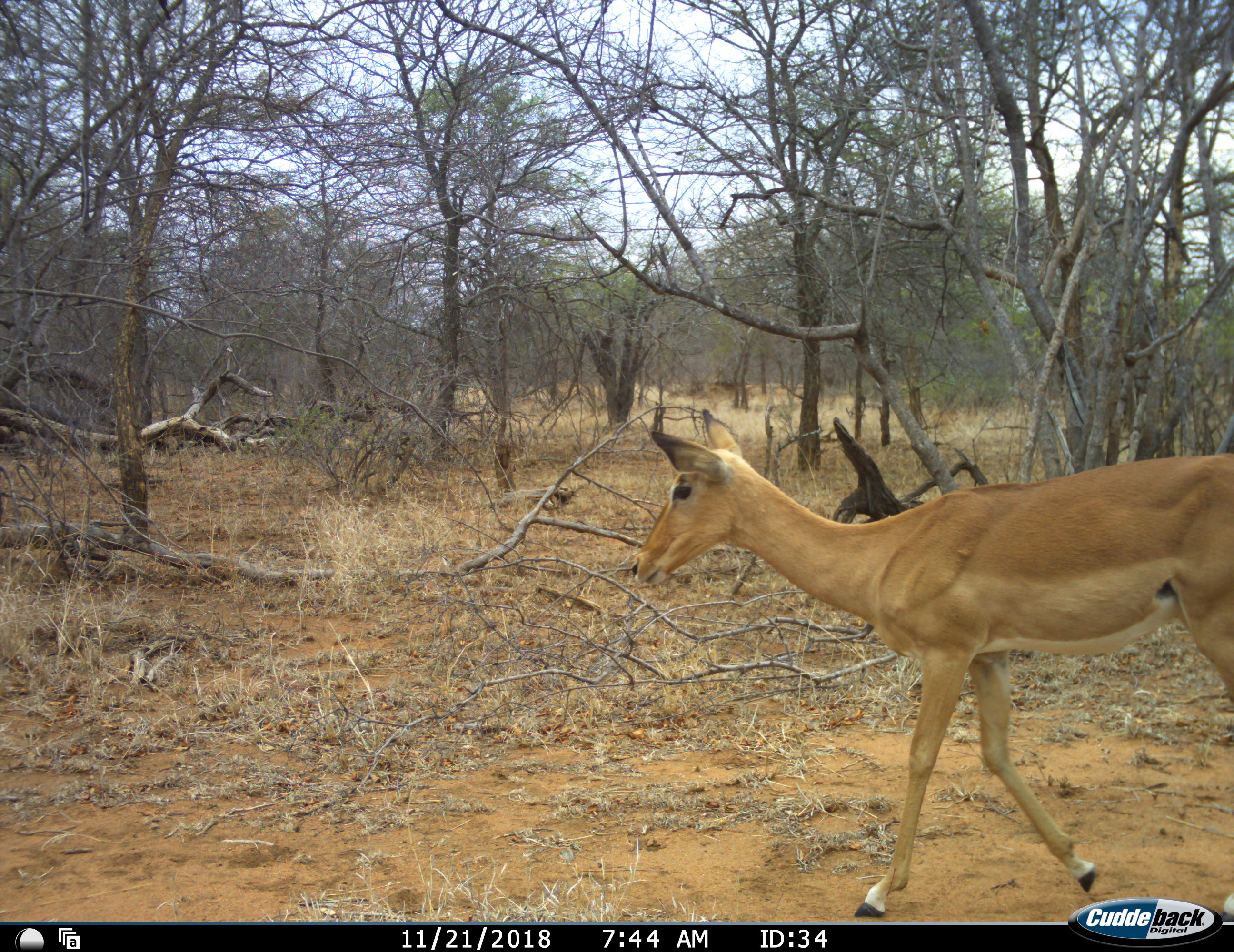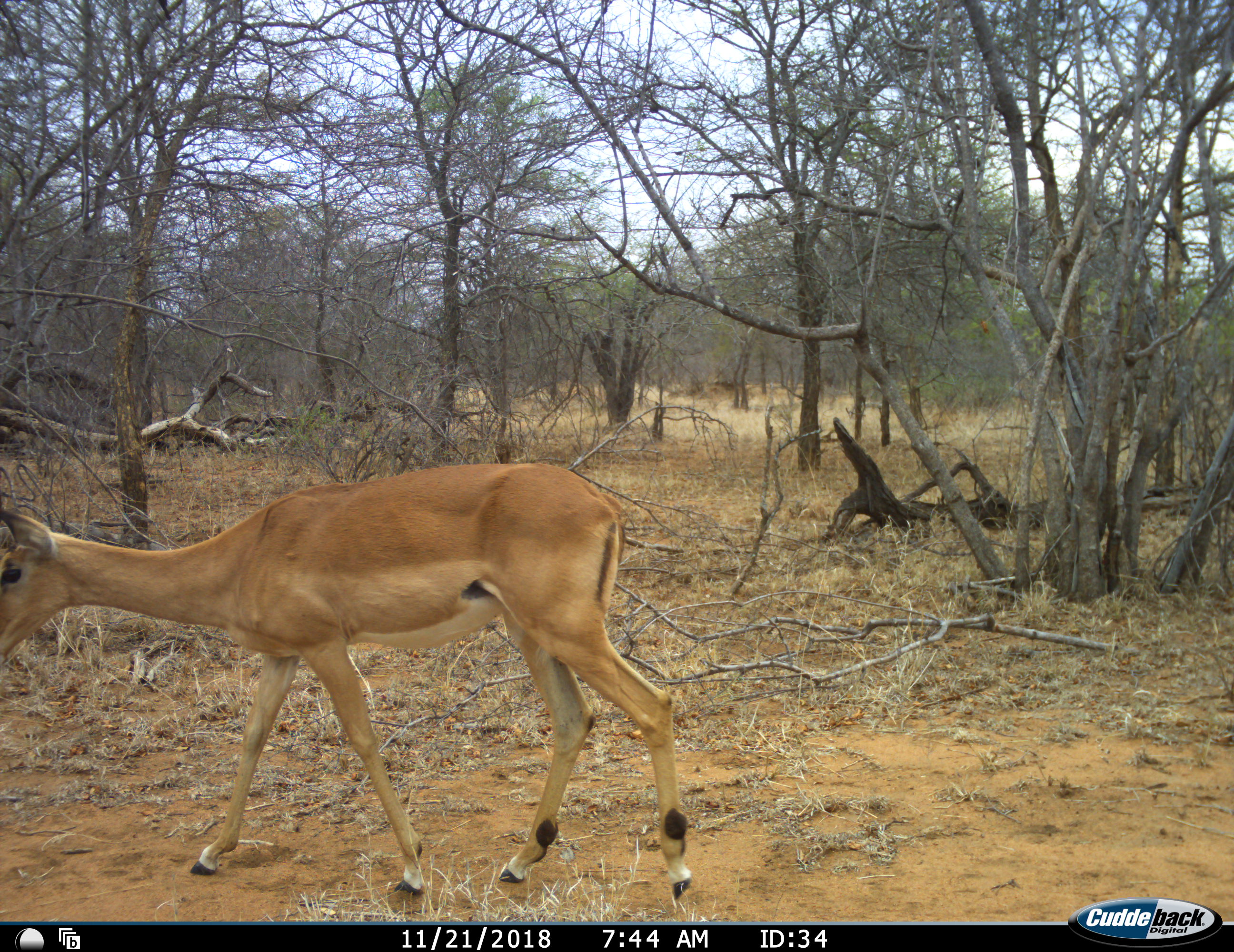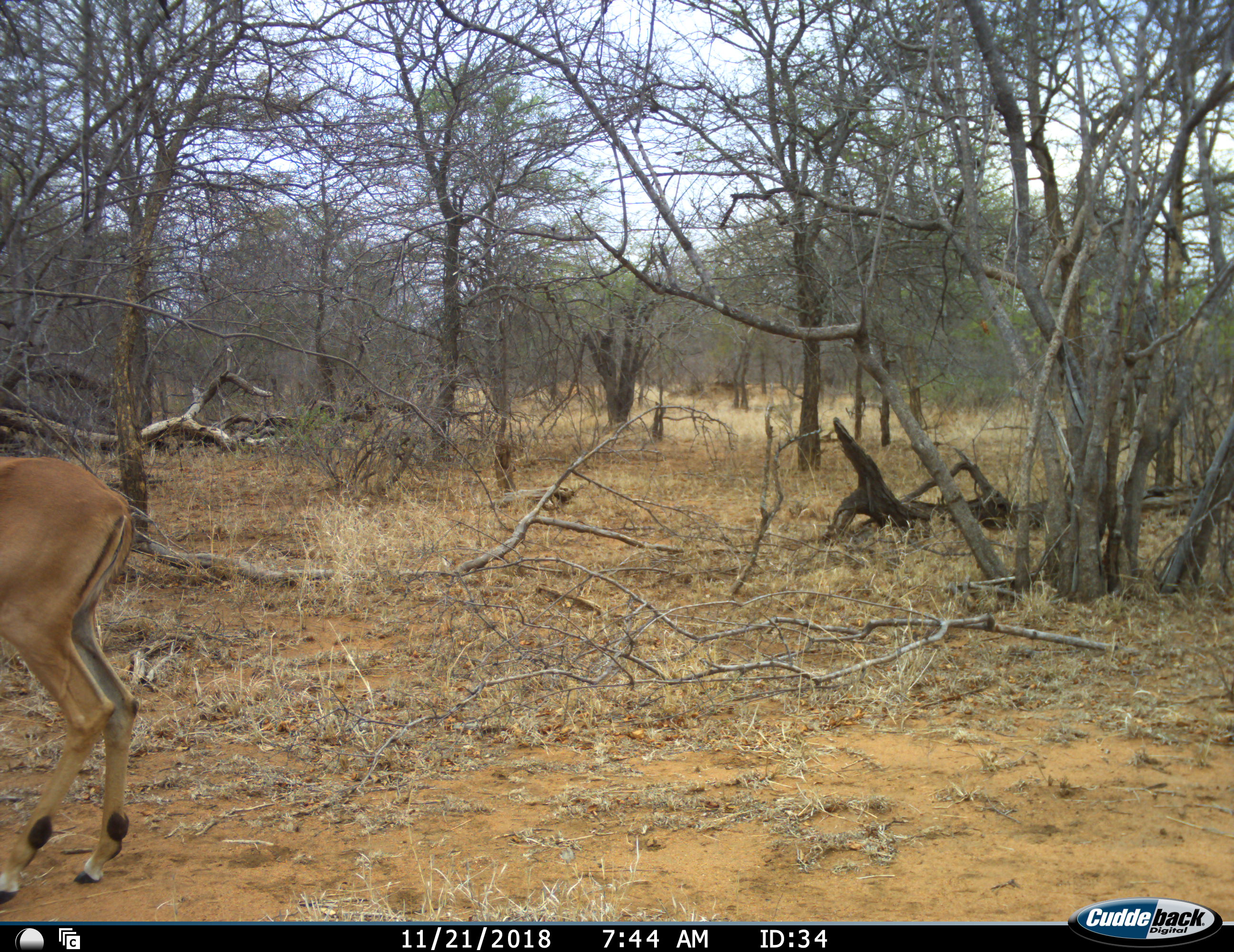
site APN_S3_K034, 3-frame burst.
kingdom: Animalia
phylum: Chordata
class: Mammalia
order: Artiodactyla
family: Bovidae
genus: Aepyceros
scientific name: Aepyceros melampus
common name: impala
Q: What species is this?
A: Impala (Aepyceros melampus).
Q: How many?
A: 1.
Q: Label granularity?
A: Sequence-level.